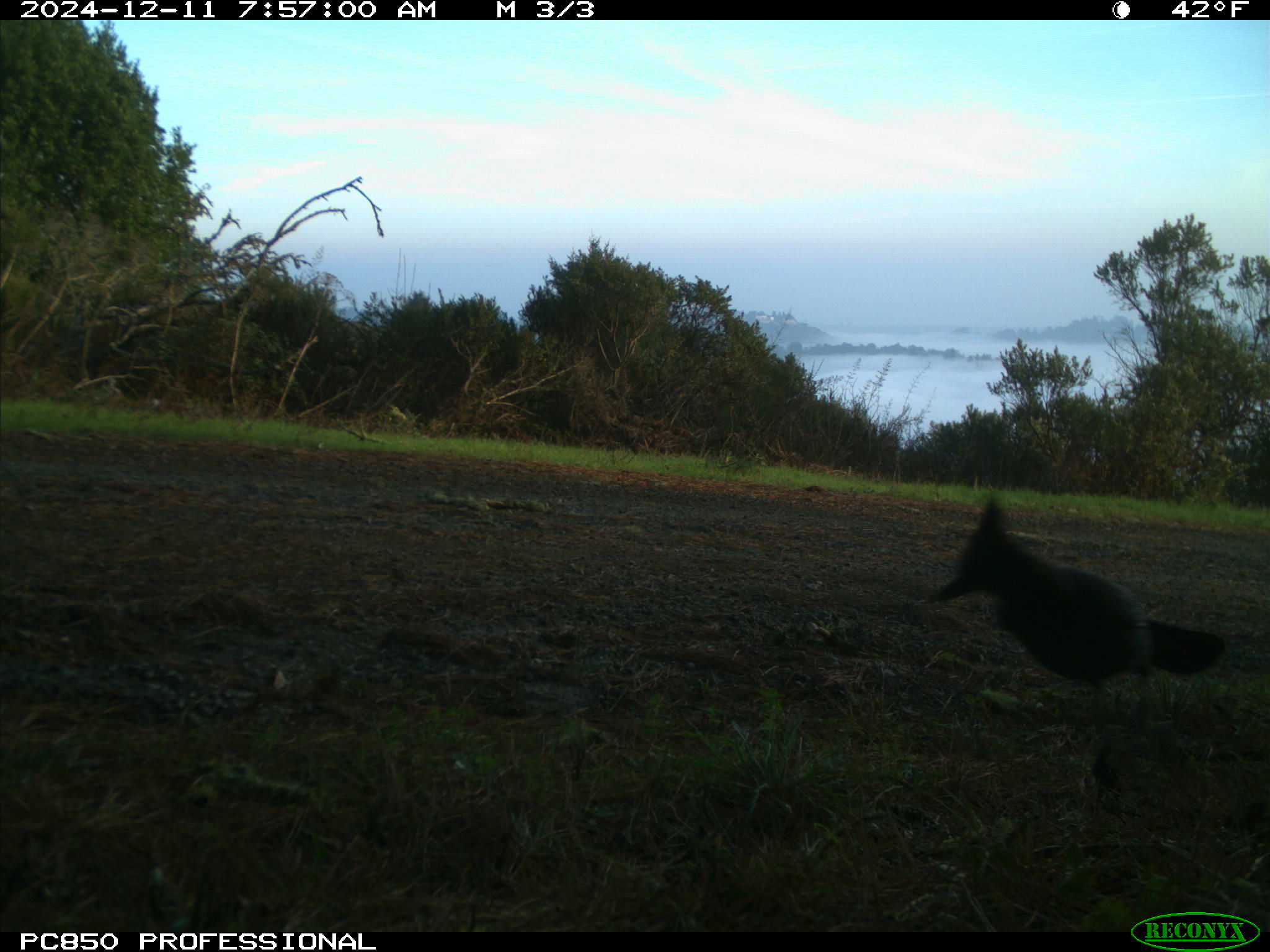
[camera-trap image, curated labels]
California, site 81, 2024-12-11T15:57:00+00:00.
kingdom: Animalia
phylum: Chordata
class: Aves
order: Passeriformes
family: Corvidae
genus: Cyanocitta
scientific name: Cyanocitta stelleri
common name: steller's jay